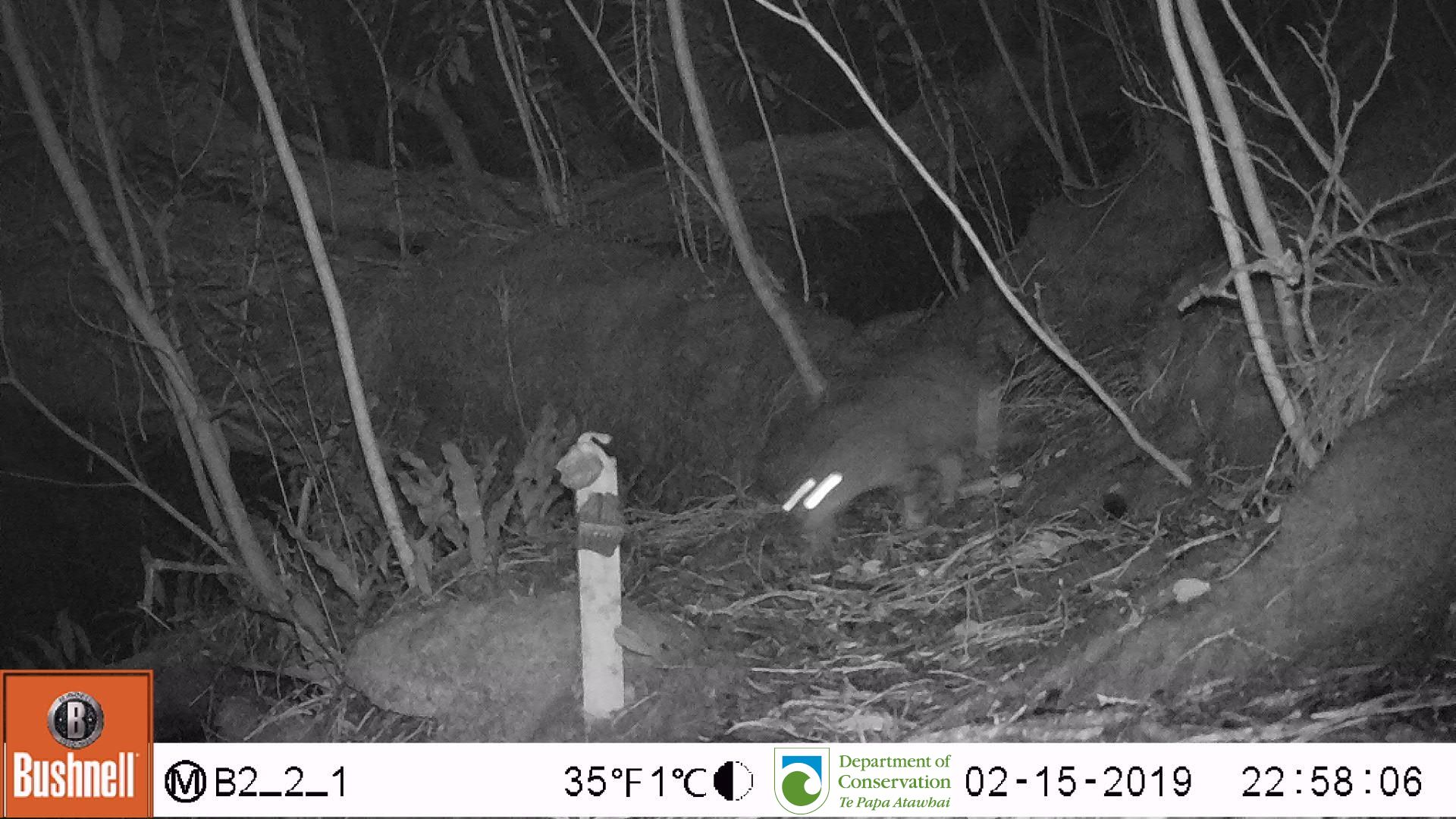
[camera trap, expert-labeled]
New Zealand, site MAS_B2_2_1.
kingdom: Animalia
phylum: Chordata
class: Mammalia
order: Carnivora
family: Felidae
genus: Felis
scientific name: Felis catus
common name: domestic cat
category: cat